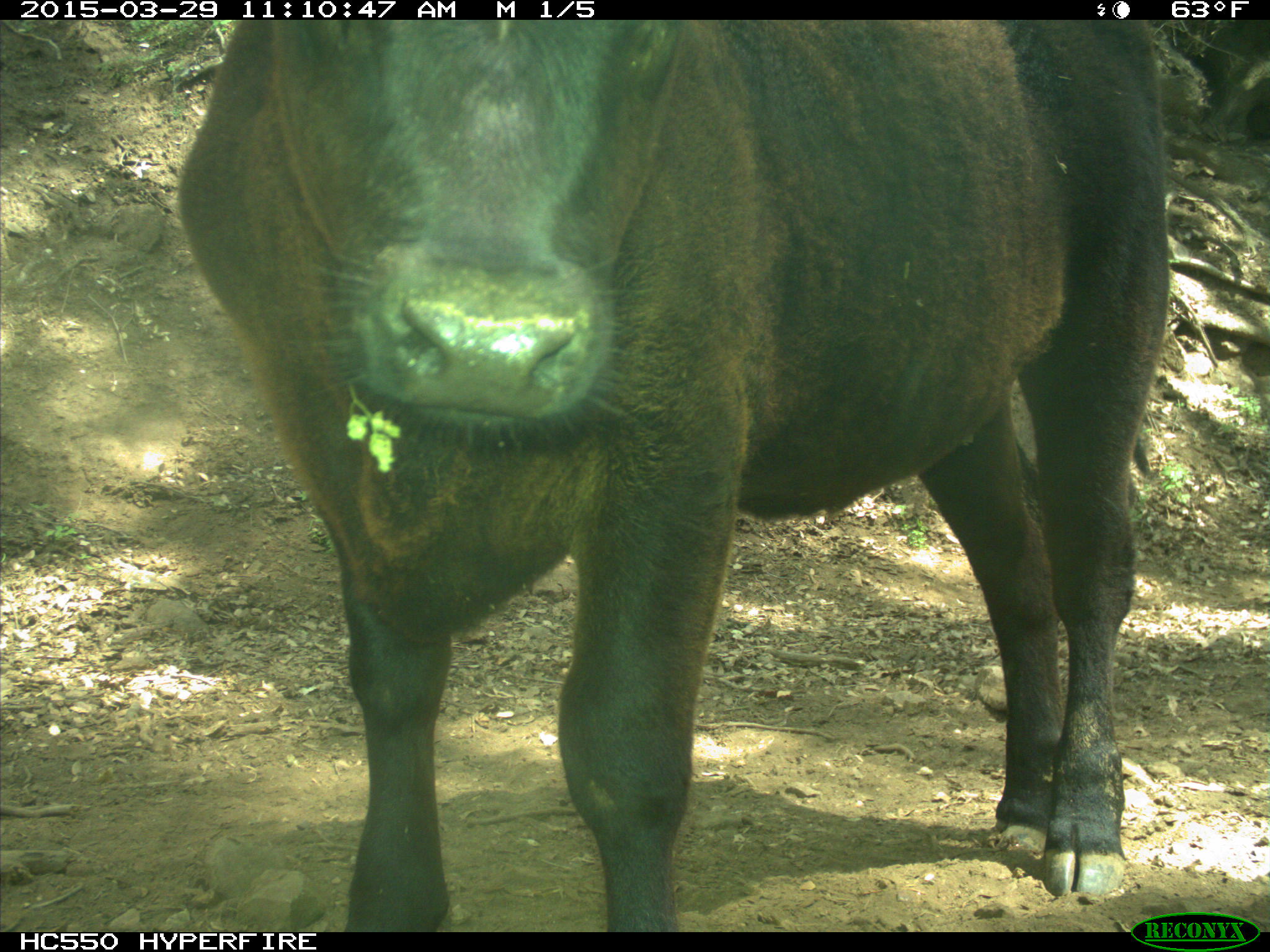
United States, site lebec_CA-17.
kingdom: Animalia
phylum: Chordata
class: Mammalia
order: Artiodactyla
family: Bovidae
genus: Bos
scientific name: Bos taurus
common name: domestic cow